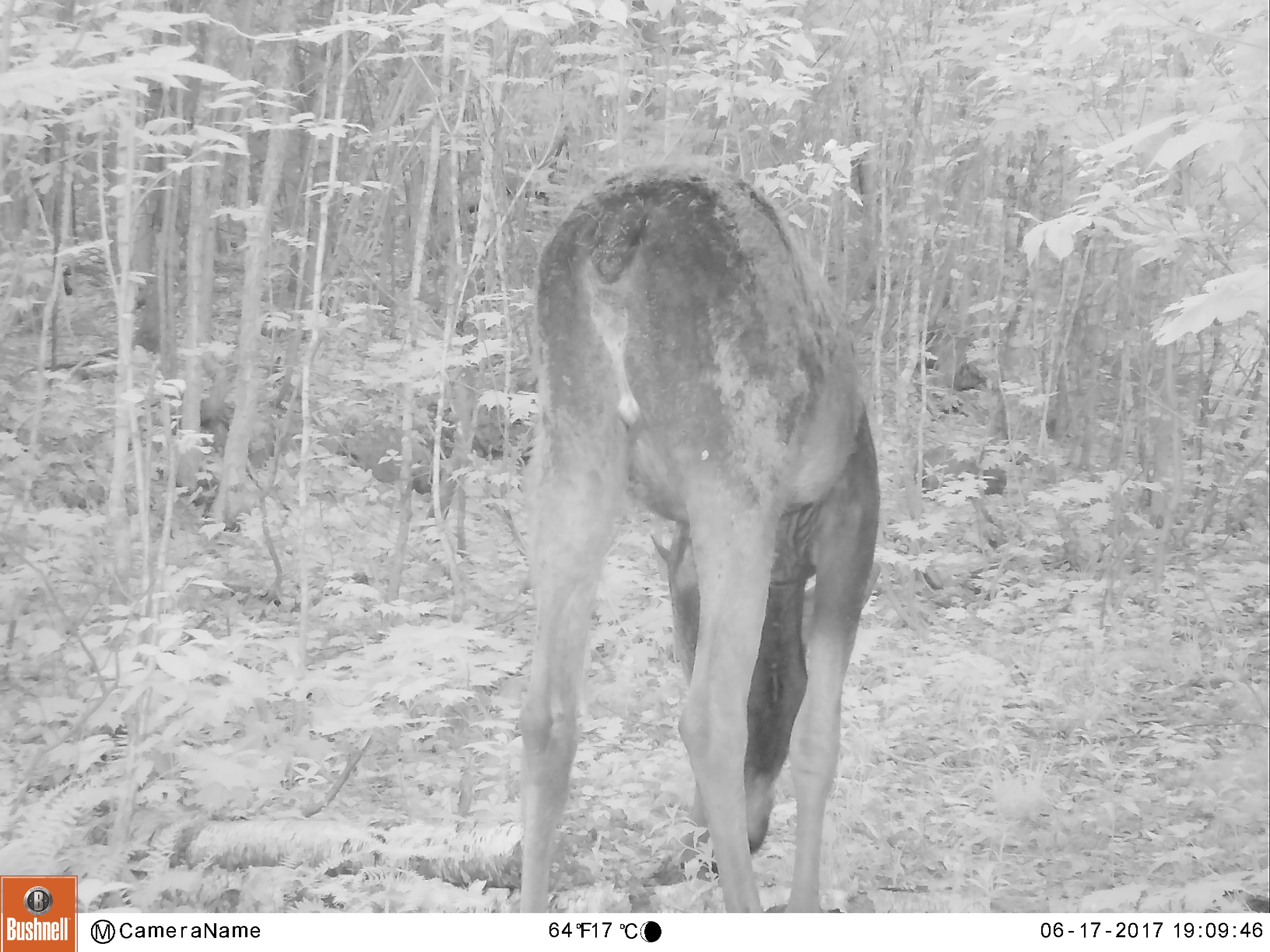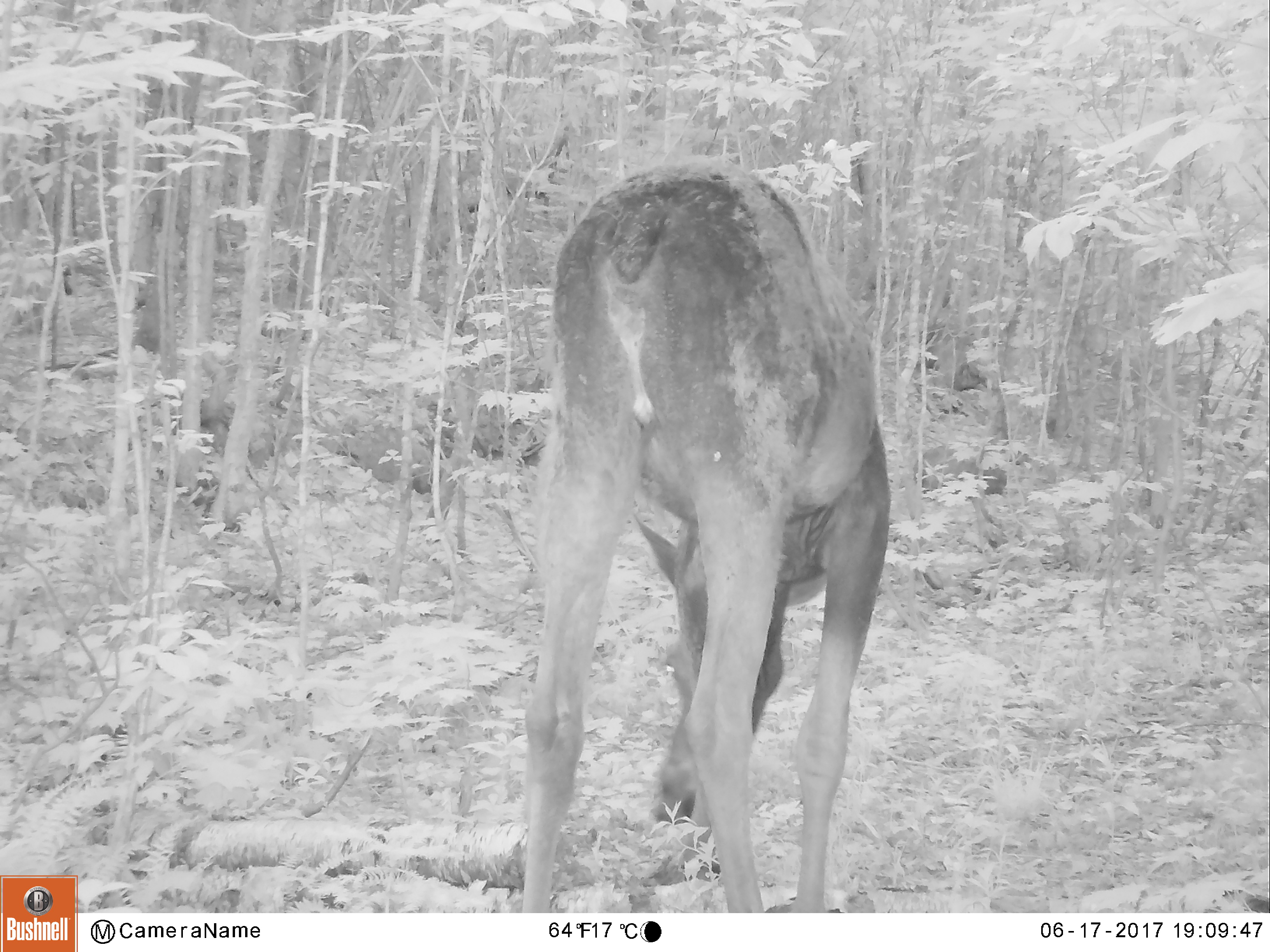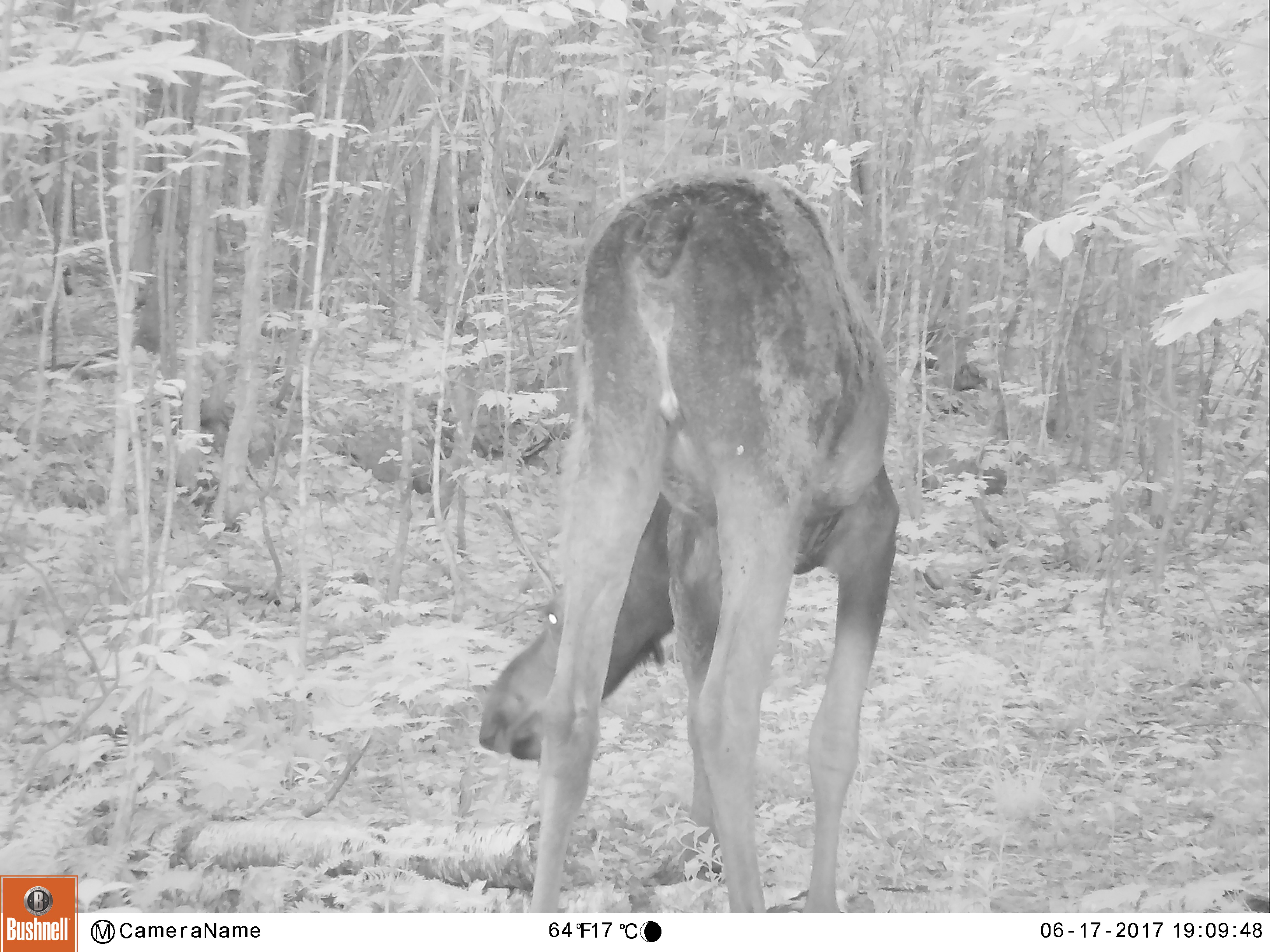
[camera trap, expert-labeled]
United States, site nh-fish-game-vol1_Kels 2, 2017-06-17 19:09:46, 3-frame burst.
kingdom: Animalia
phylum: Chordata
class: Mammalia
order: Artiodactyla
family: Cervidae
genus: Alces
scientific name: Alces alces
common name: moose